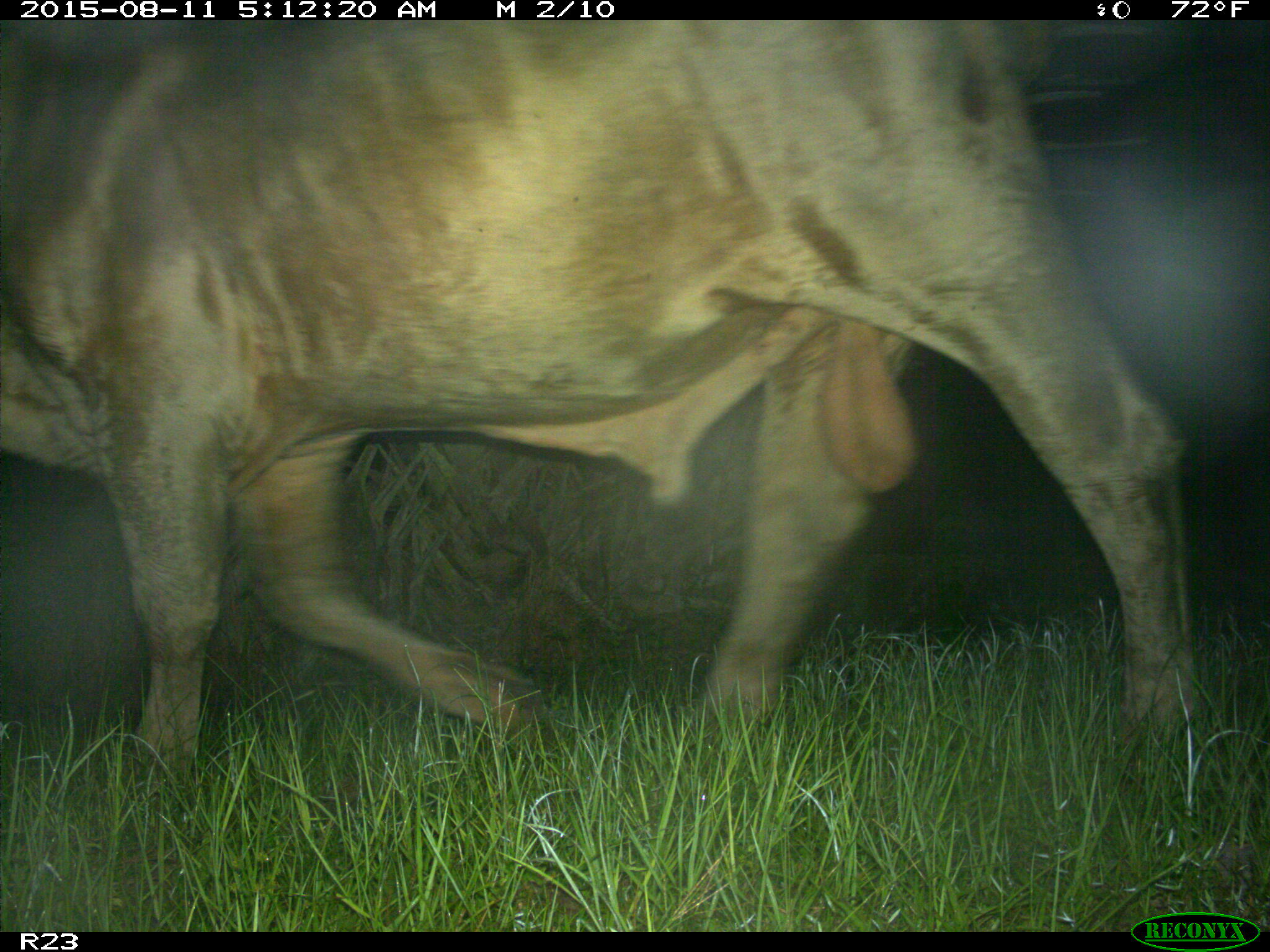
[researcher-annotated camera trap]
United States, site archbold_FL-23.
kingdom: Animalia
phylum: Chordata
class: Mammalia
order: Artiodactyla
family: Bovidae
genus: Bos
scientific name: Bos taurus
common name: domestic cow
Bos taurus (domestic cow).